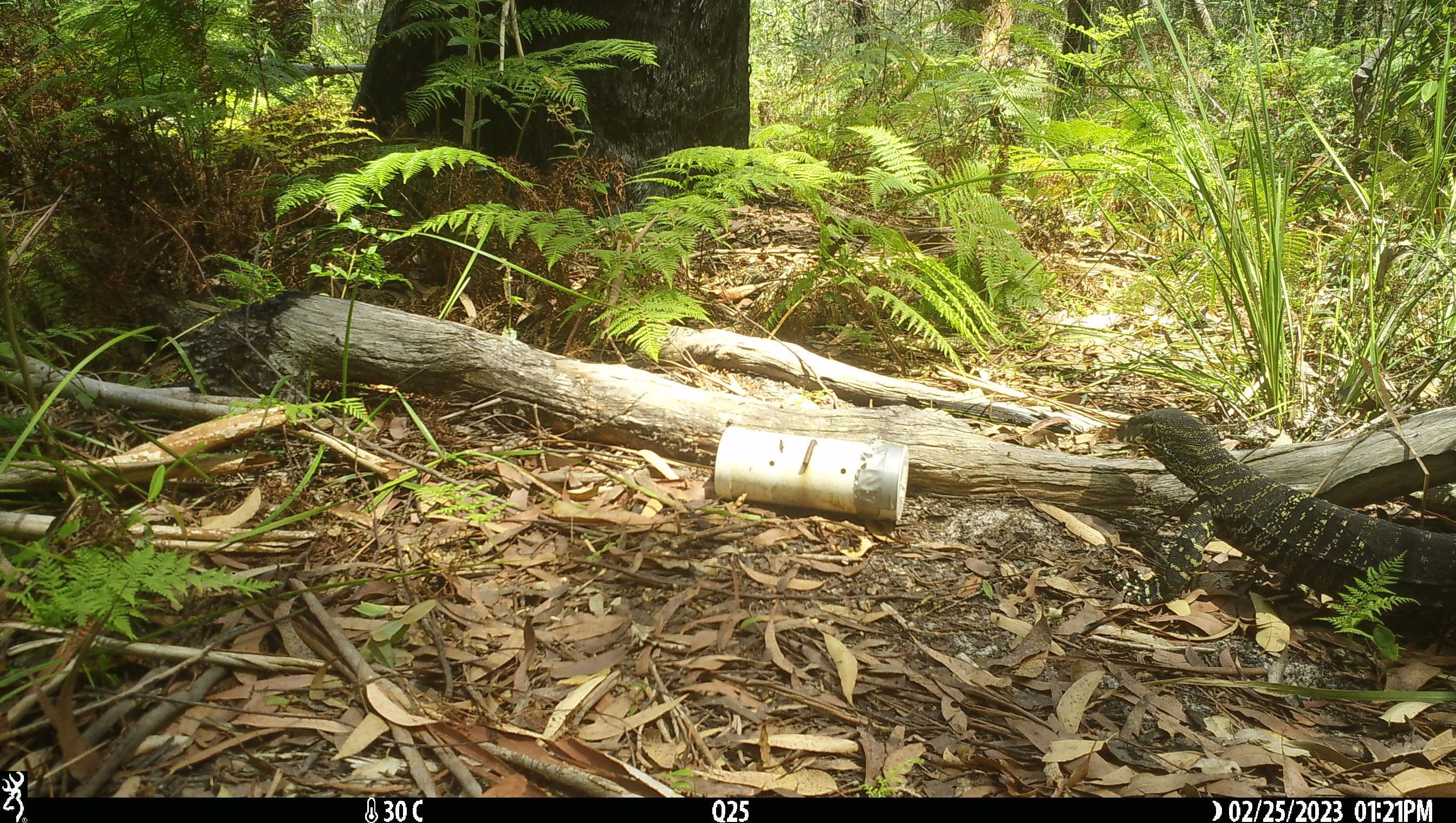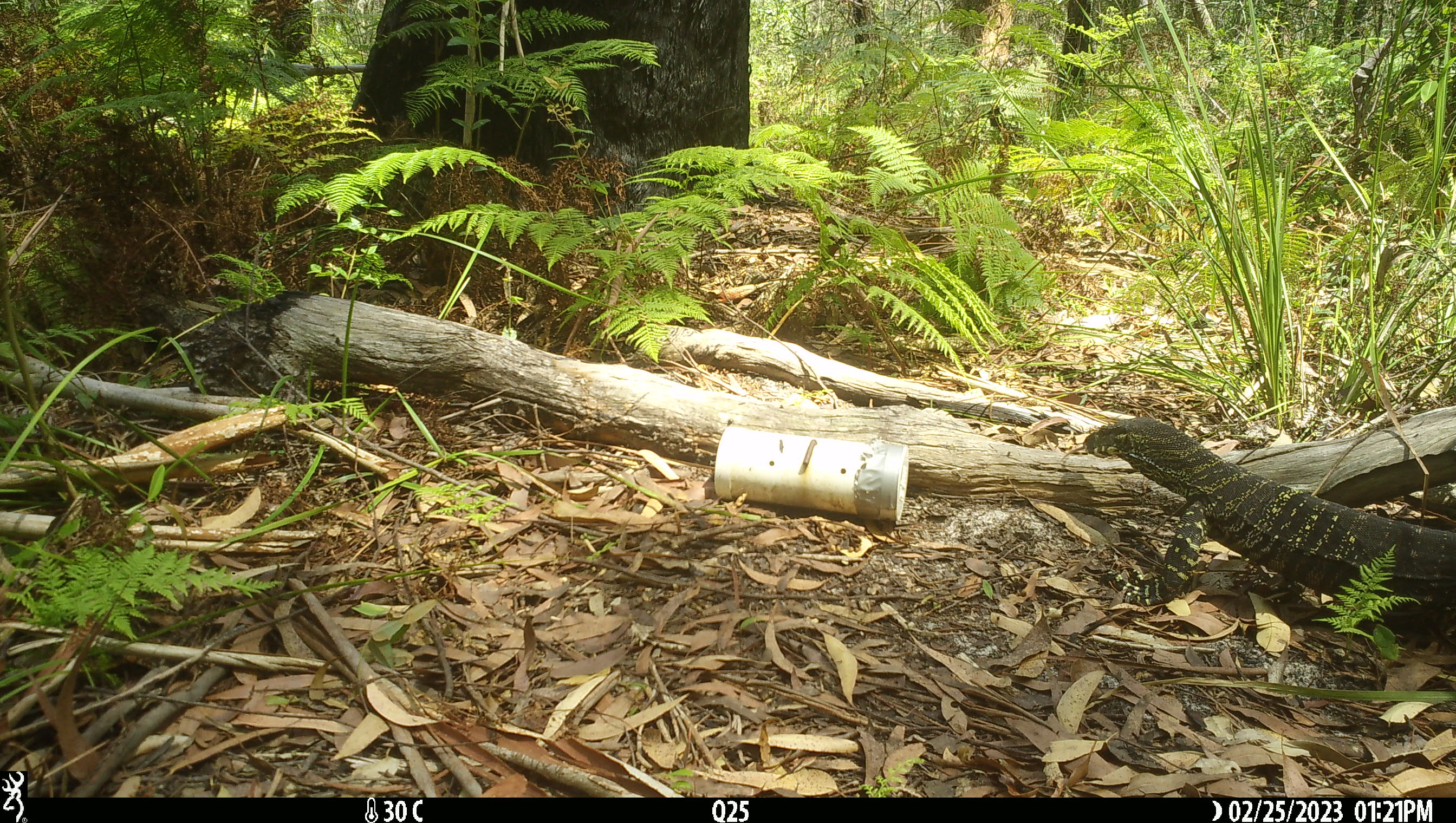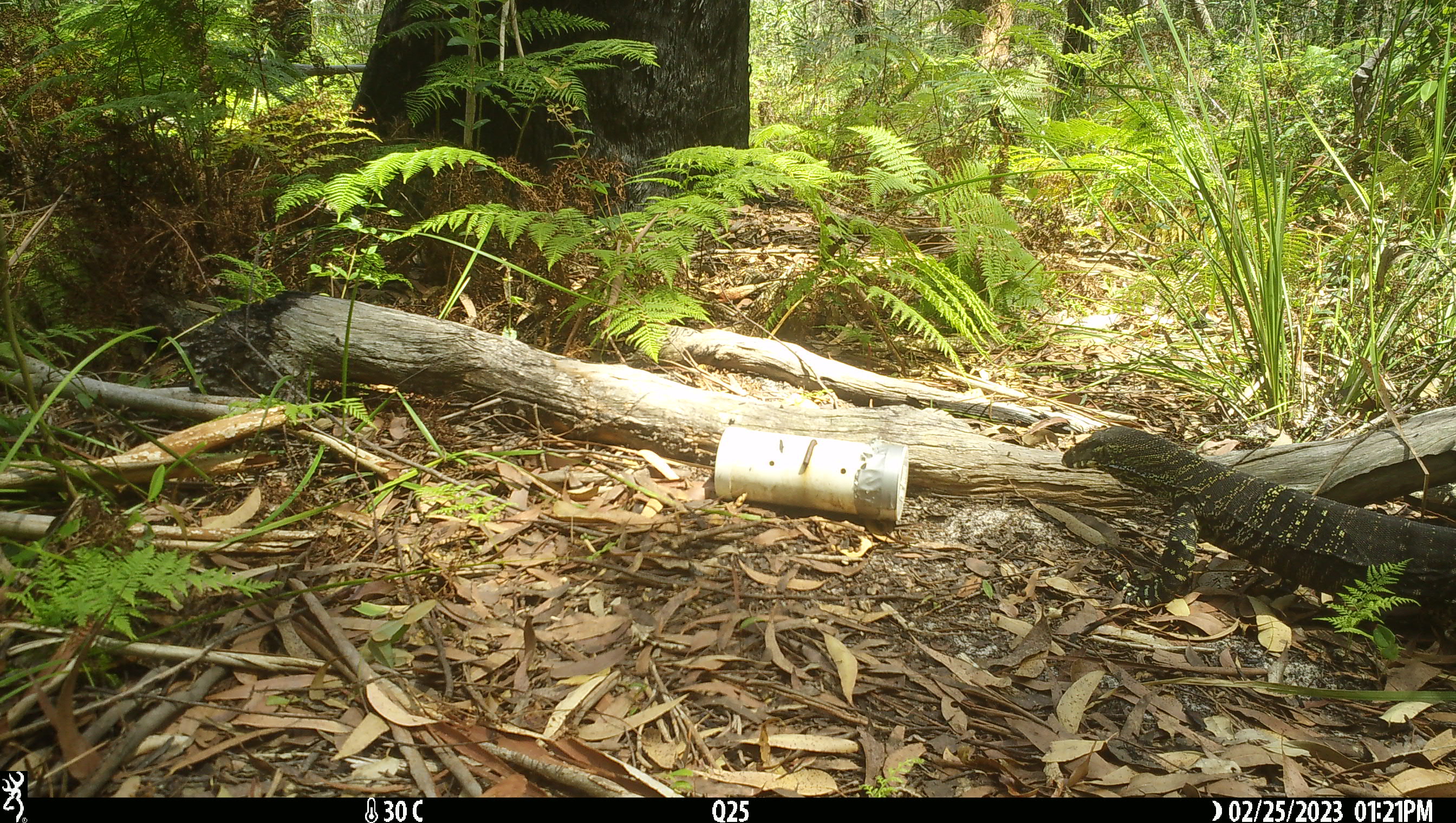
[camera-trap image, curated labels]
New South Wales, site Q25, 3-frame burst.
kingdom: Animalia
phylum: Chordata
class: Reptilia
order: Squamata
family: Varanidae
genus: Varanus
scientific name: Varanus varius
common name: lace monitor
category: goanna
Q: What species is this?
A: Goanna (lace monitor) (Varanus varius).